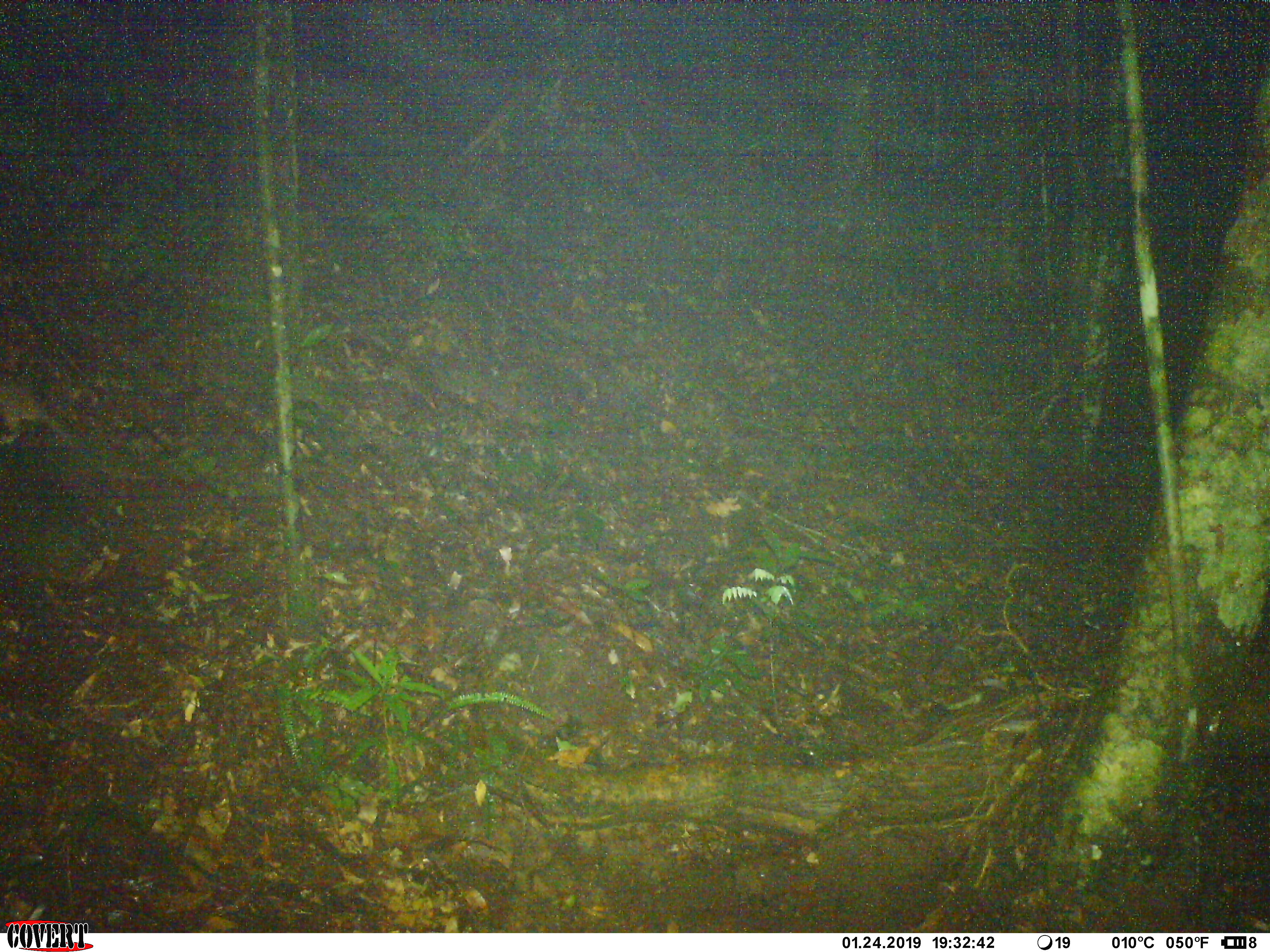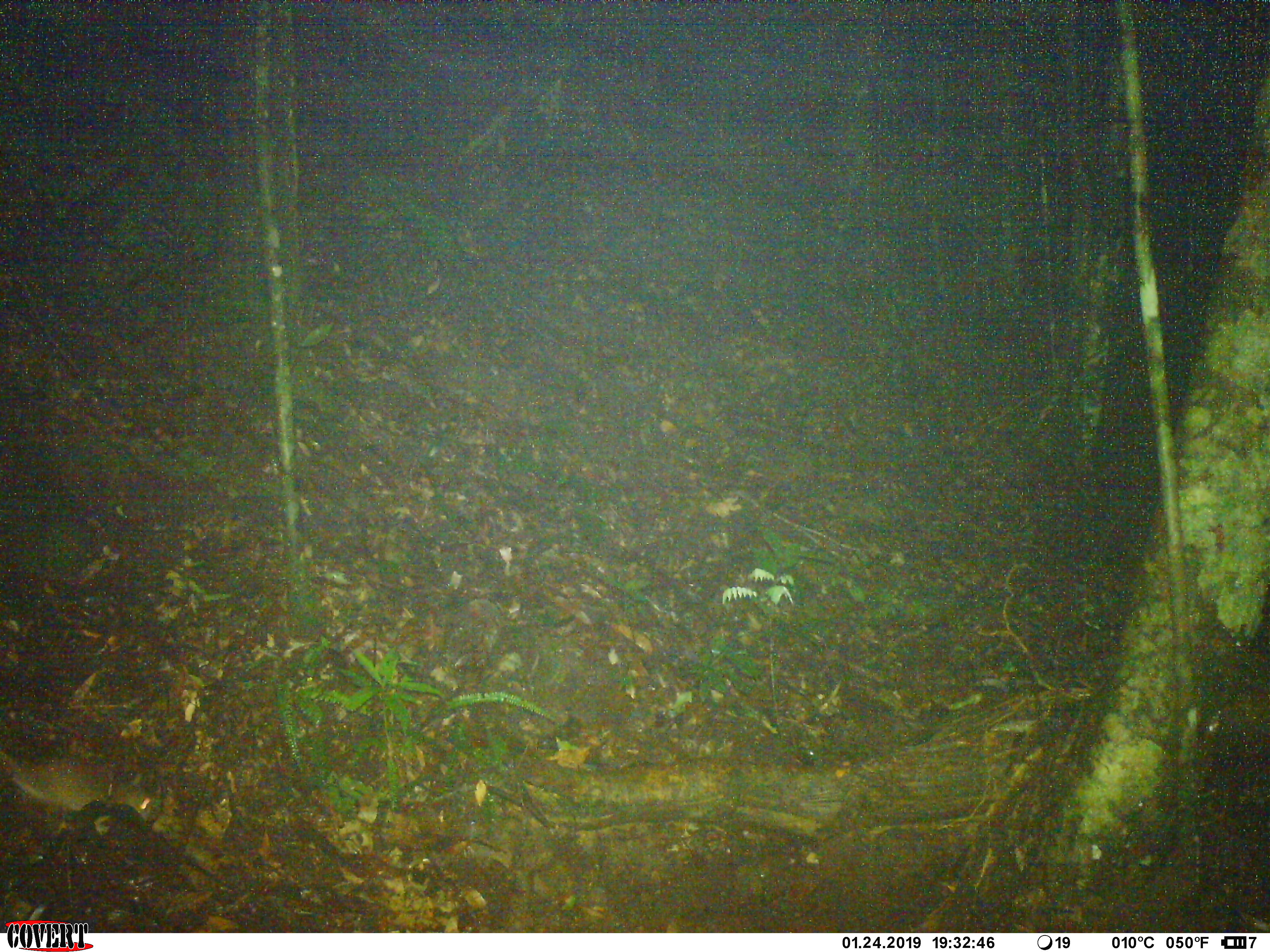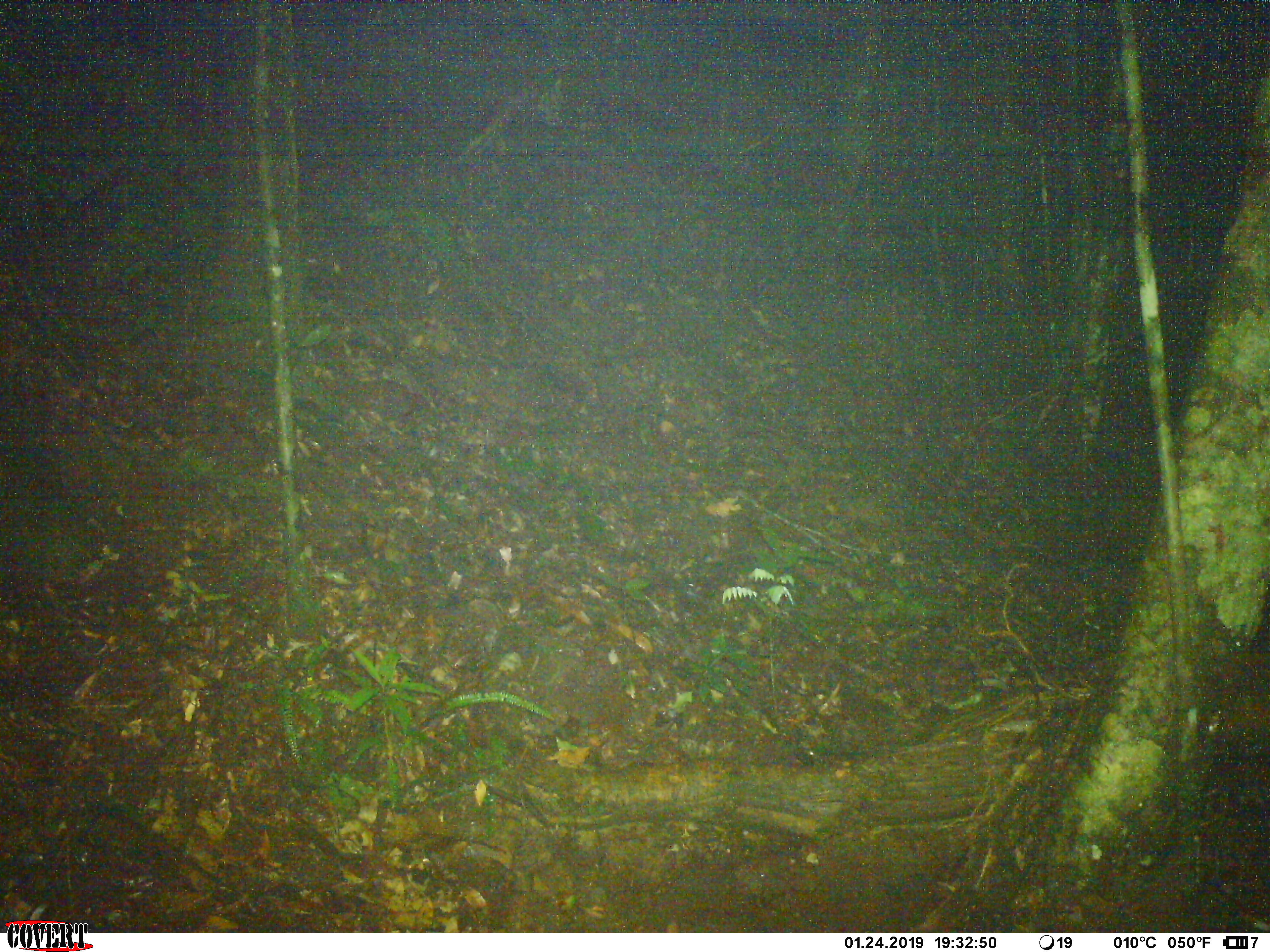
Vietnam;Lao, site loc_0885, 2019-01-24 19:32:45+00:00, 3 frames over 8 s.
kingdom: Animalia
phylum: Chordata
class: Mammalia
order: Rodentia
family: Muridae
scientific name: Muridae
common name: old-world mice and rats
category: unidentified murid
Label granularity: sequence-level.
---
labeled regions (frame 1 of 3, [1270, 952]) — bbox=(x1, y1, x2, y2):
unidentified murid: bbox=(0, 379, 86, 445)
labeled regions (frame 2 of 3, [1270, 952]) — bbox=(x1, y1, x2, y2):
unidentified murid: bbox=(0, 746, 154, 821)